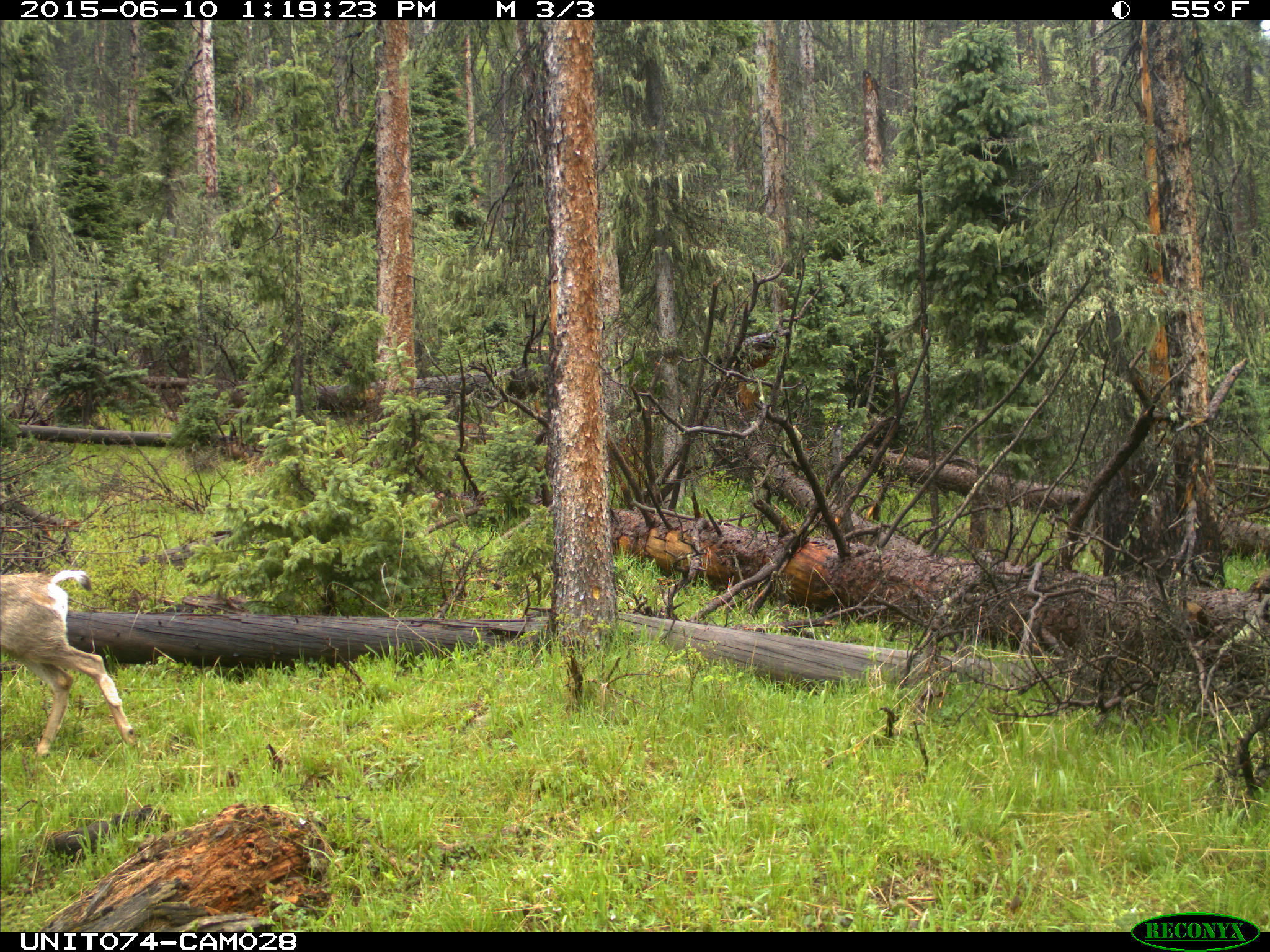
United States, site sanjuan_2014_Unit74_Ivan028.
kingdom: Animalia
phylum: Chordata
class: Mammalia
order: Artiodactyla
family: Cervidae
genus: Odocoileus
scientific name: Odocoileus hemionus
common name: mule deer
Odocoileus hemionus (mule deer).